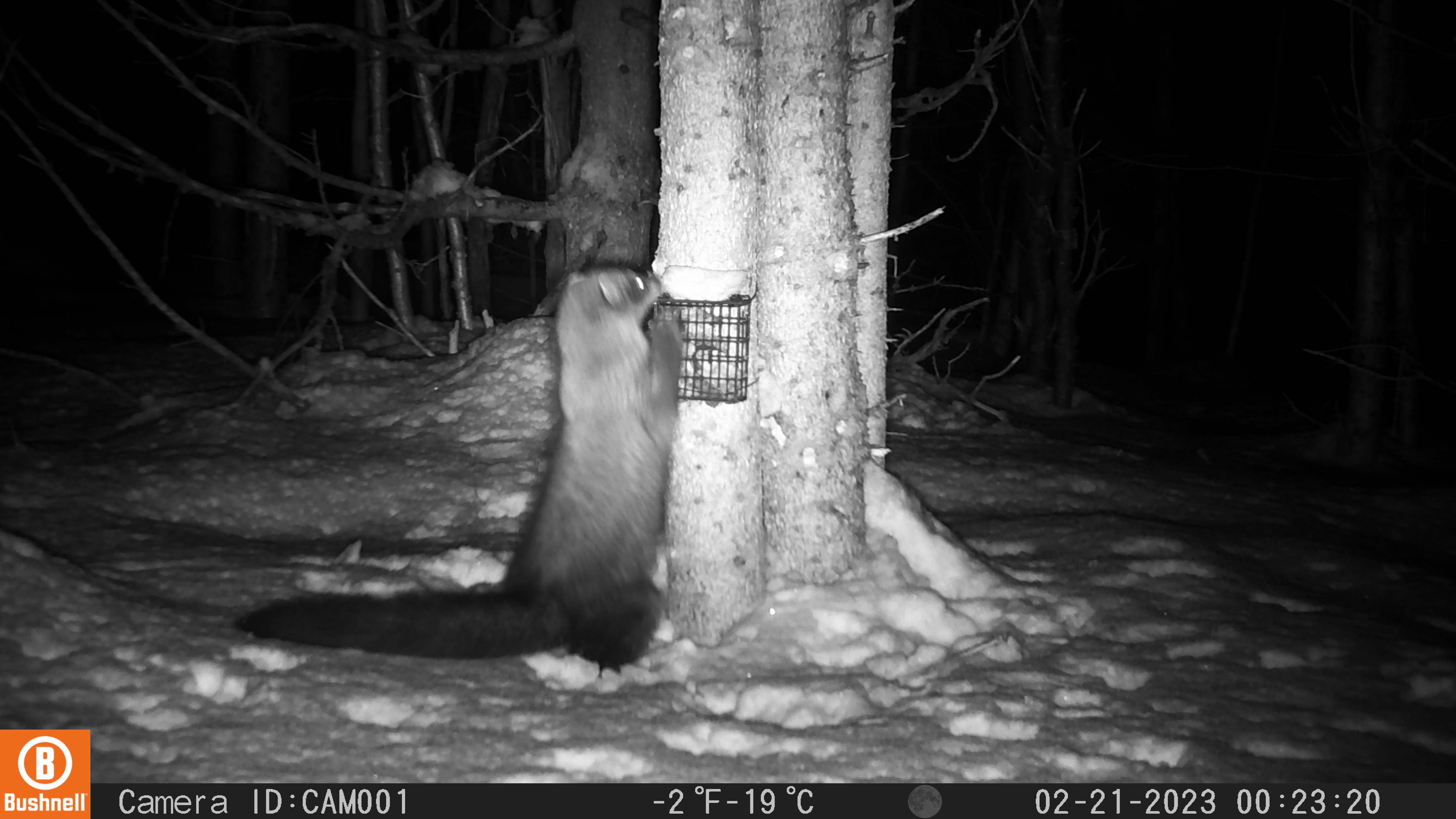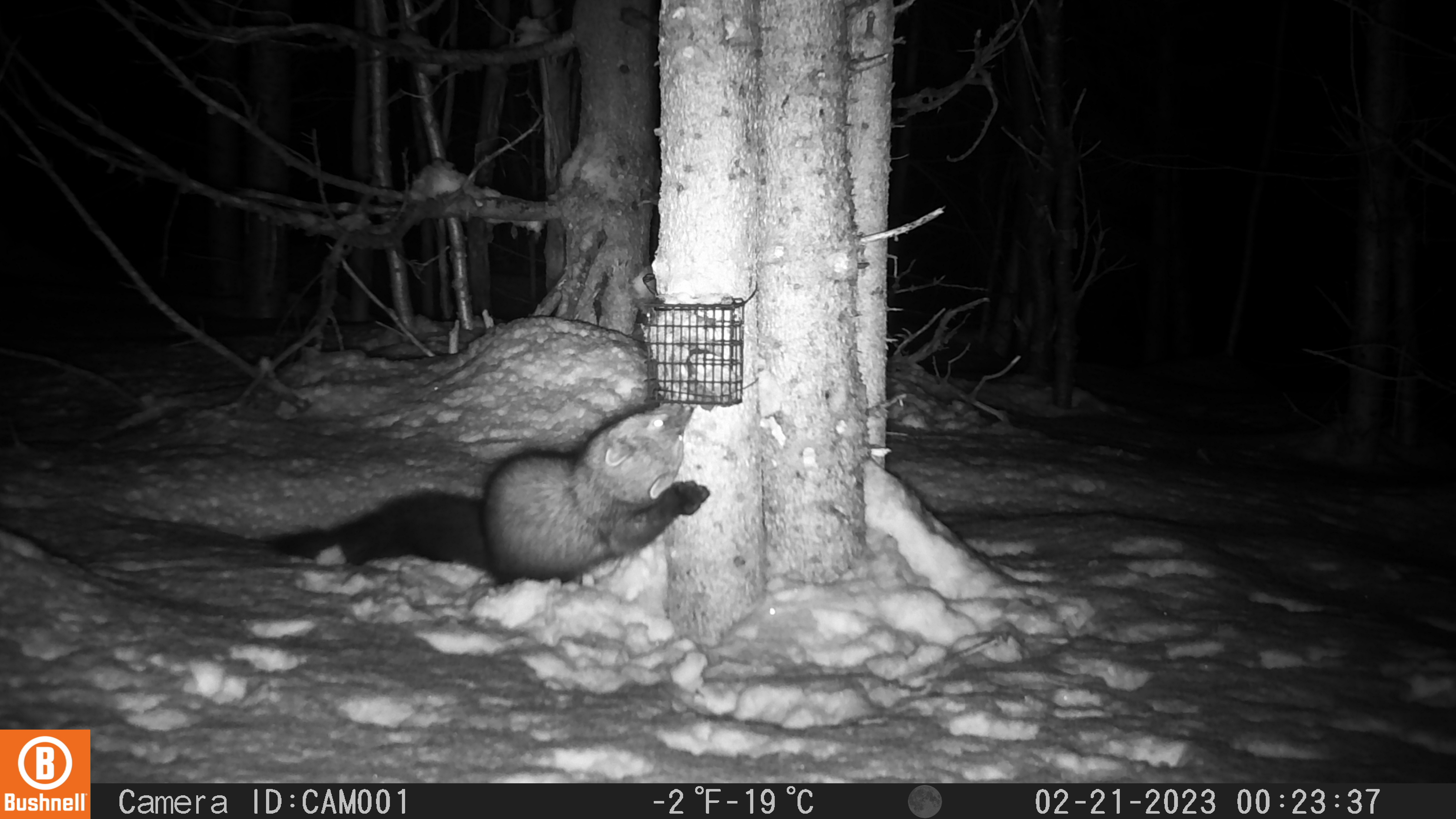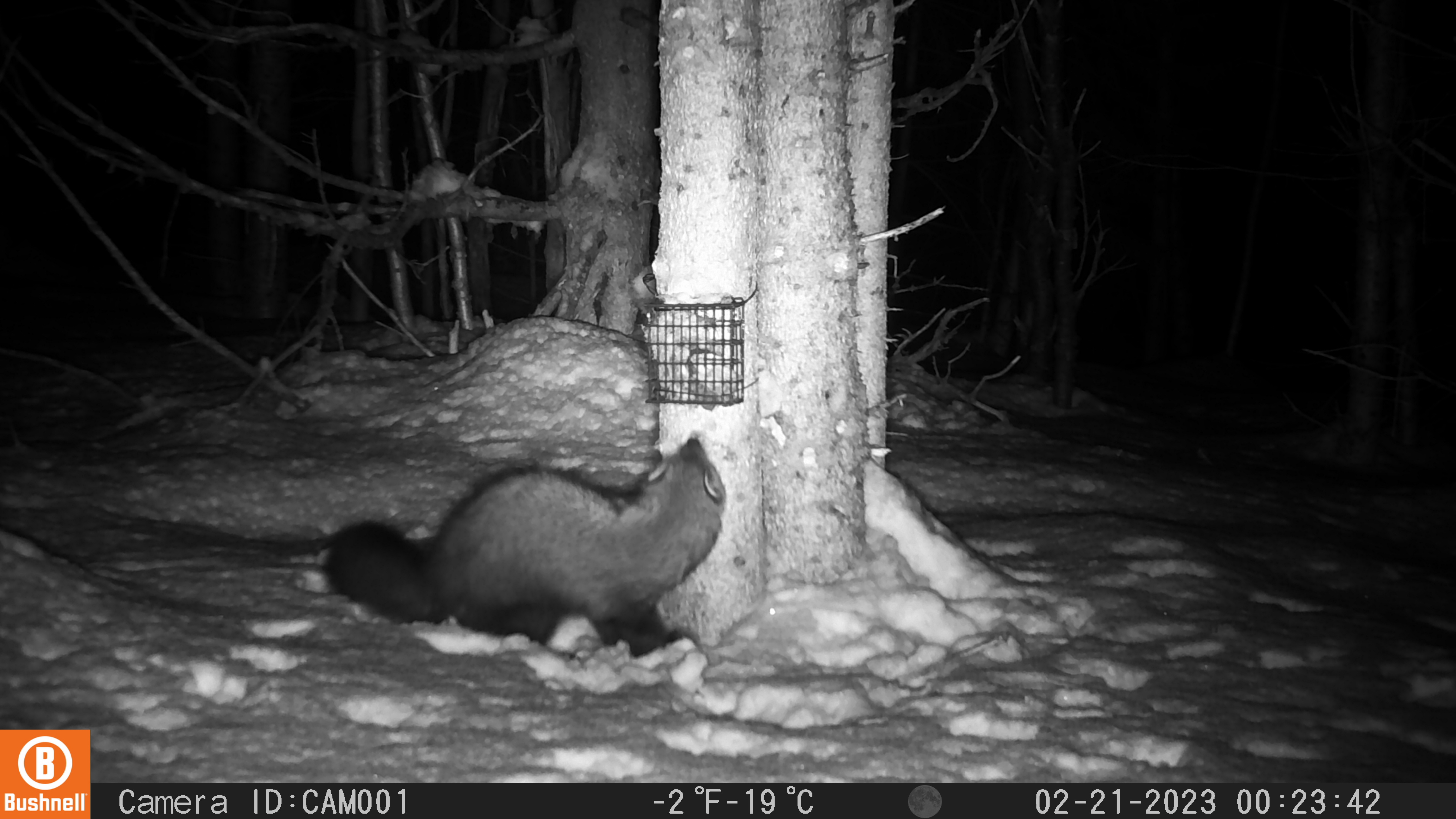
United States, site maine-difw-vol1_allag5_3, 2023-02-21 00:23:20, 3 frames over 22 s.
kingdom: Animalia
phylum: Chordata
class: Mammalia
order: Carnivora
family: Mustelidae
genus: Pekania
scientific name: Pekania pennanti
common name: fisher